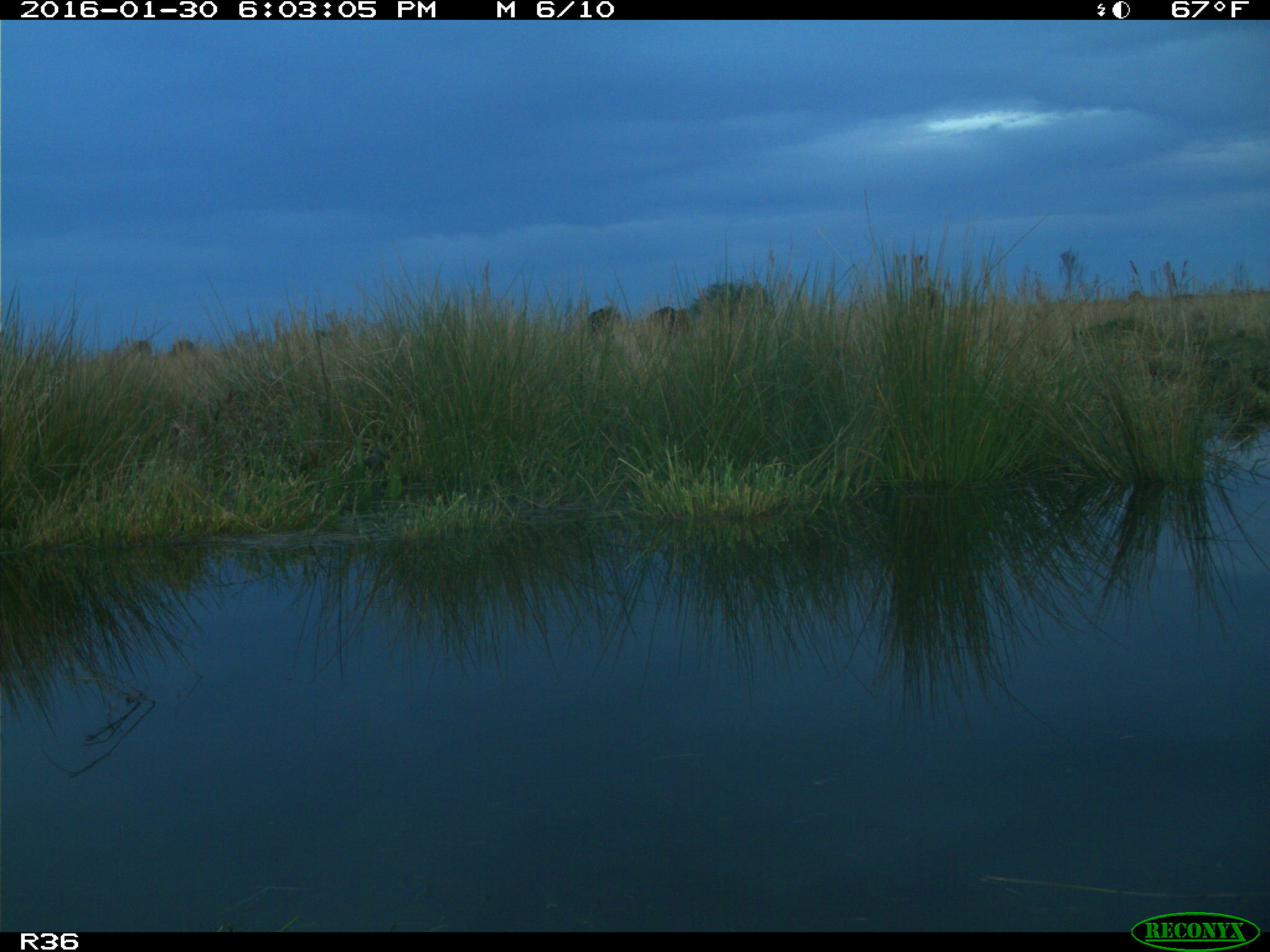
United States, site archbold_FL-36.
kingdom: Animalia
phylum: Chordata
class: Mammalia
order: Artiodactyla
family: Bovidae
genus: Bos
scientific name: Bos taurus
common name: domestic cow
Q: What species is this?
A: Bos taurus (domestic cow).